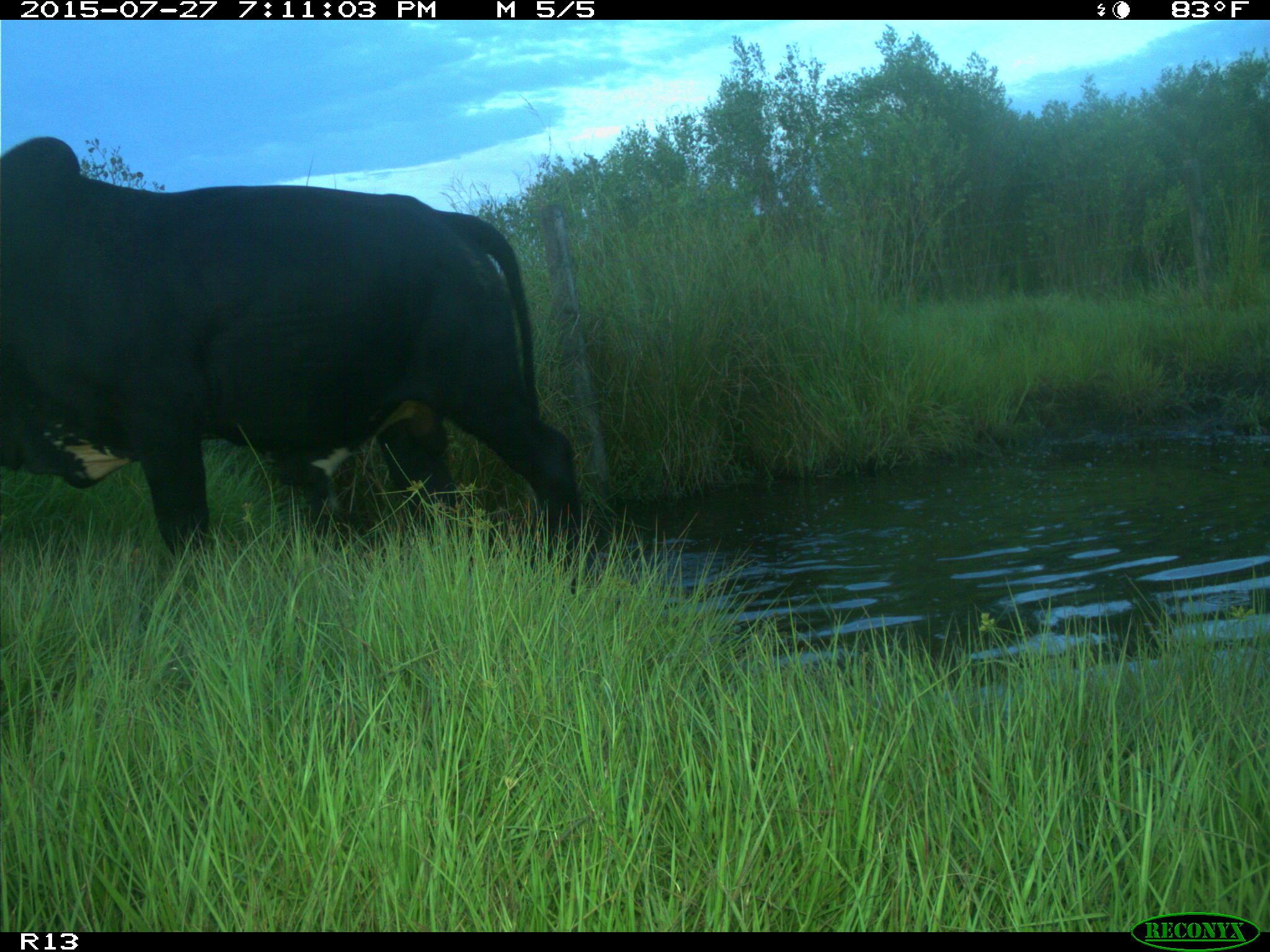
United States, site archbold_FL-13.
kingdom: Animalia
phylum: Chordata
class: Mammalia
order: Artiodactyla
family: Bovidae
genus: Bos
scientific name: Bos taurus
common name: domestic cow